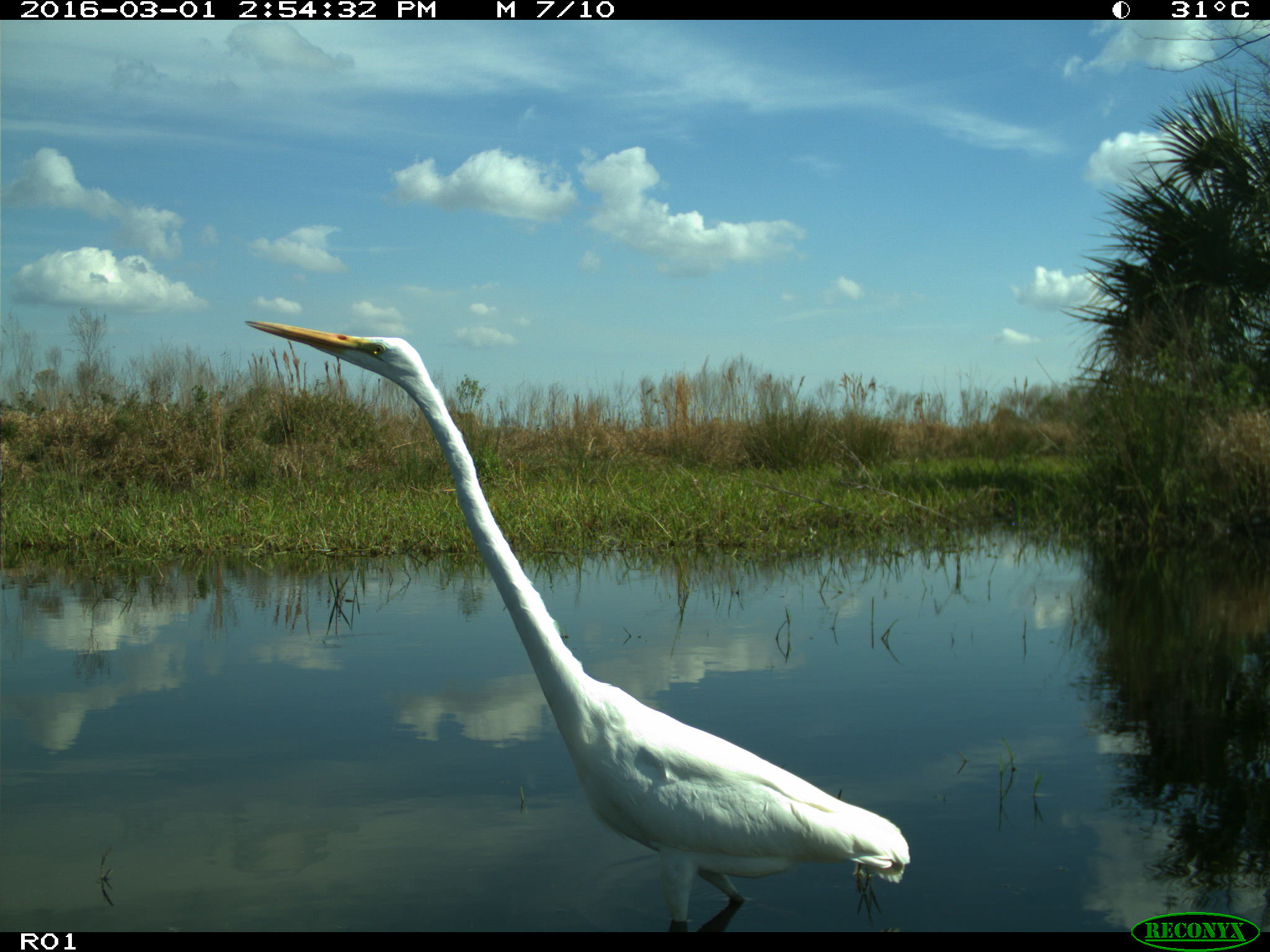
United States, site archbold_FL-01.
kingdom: Animalia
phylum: Chordata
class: Aves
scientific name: Aves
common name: birds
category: unidentified bird